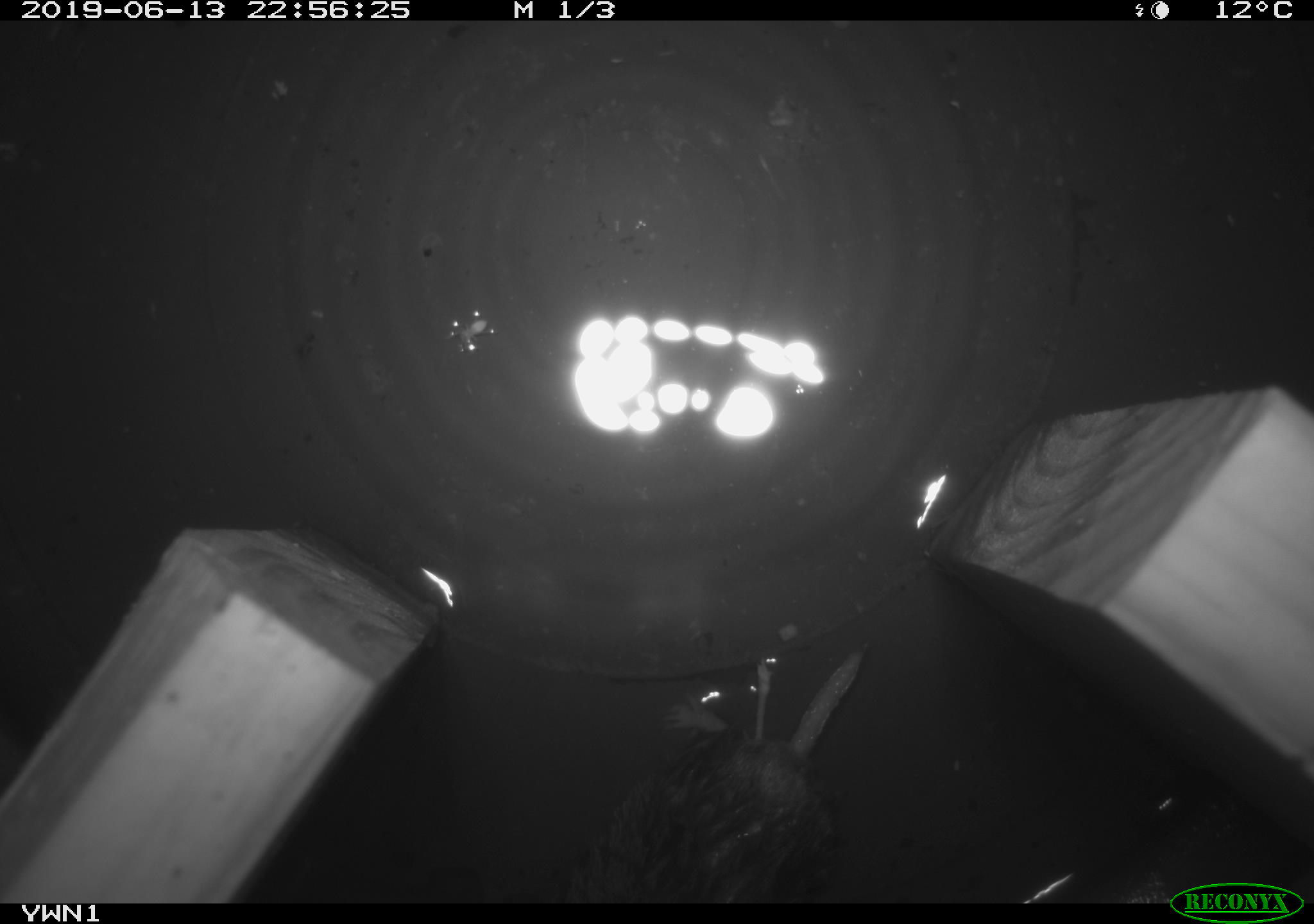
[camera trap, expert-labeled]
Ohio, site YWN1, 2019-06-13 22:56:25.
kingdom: Animalia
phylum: Chordata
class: Mammalia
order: Eulipotyphla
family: Soricidae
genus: Blarina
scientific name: Blarina brevicauda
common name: northern short-tailed shrew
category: n. short-tailed shrew